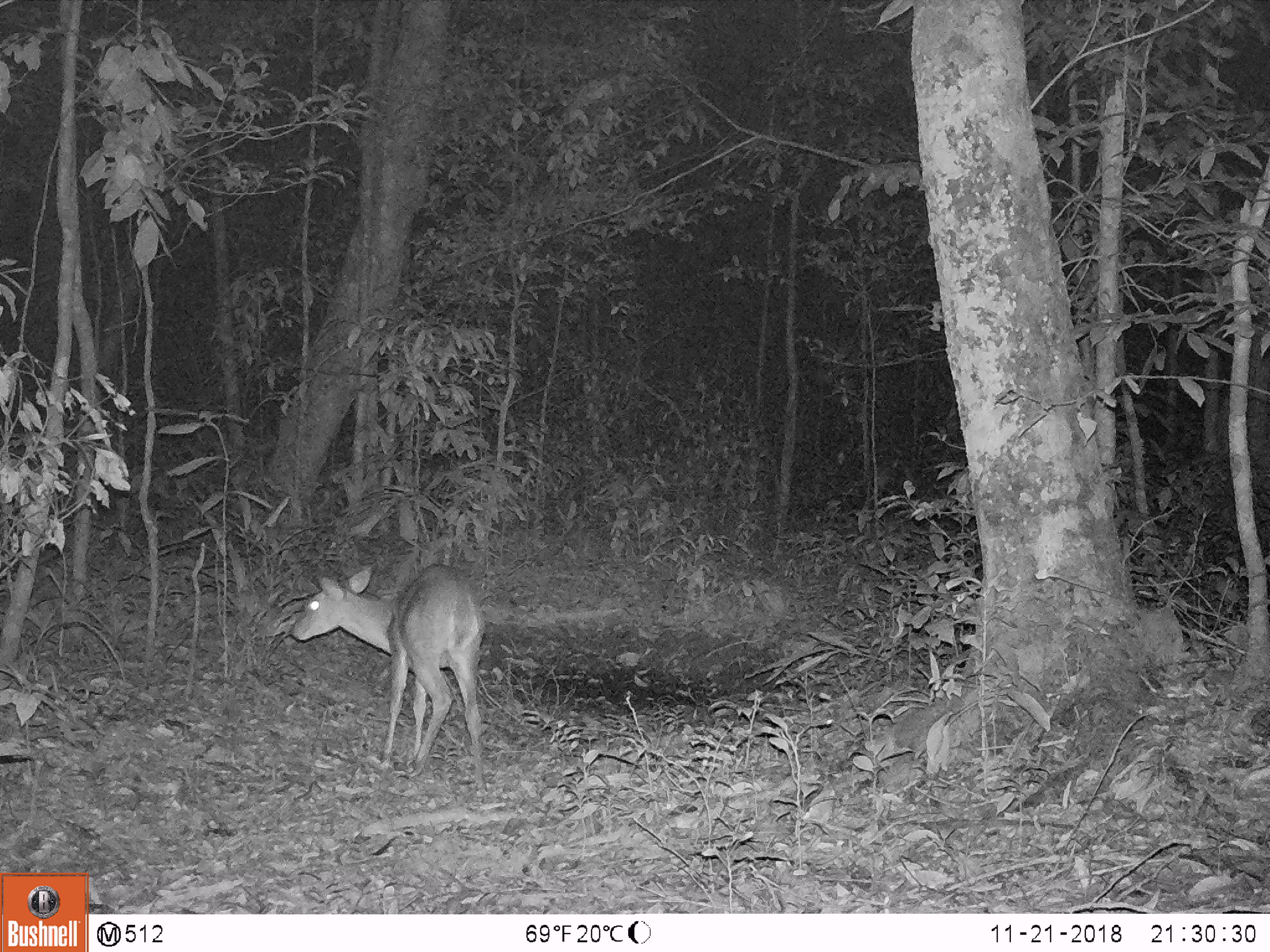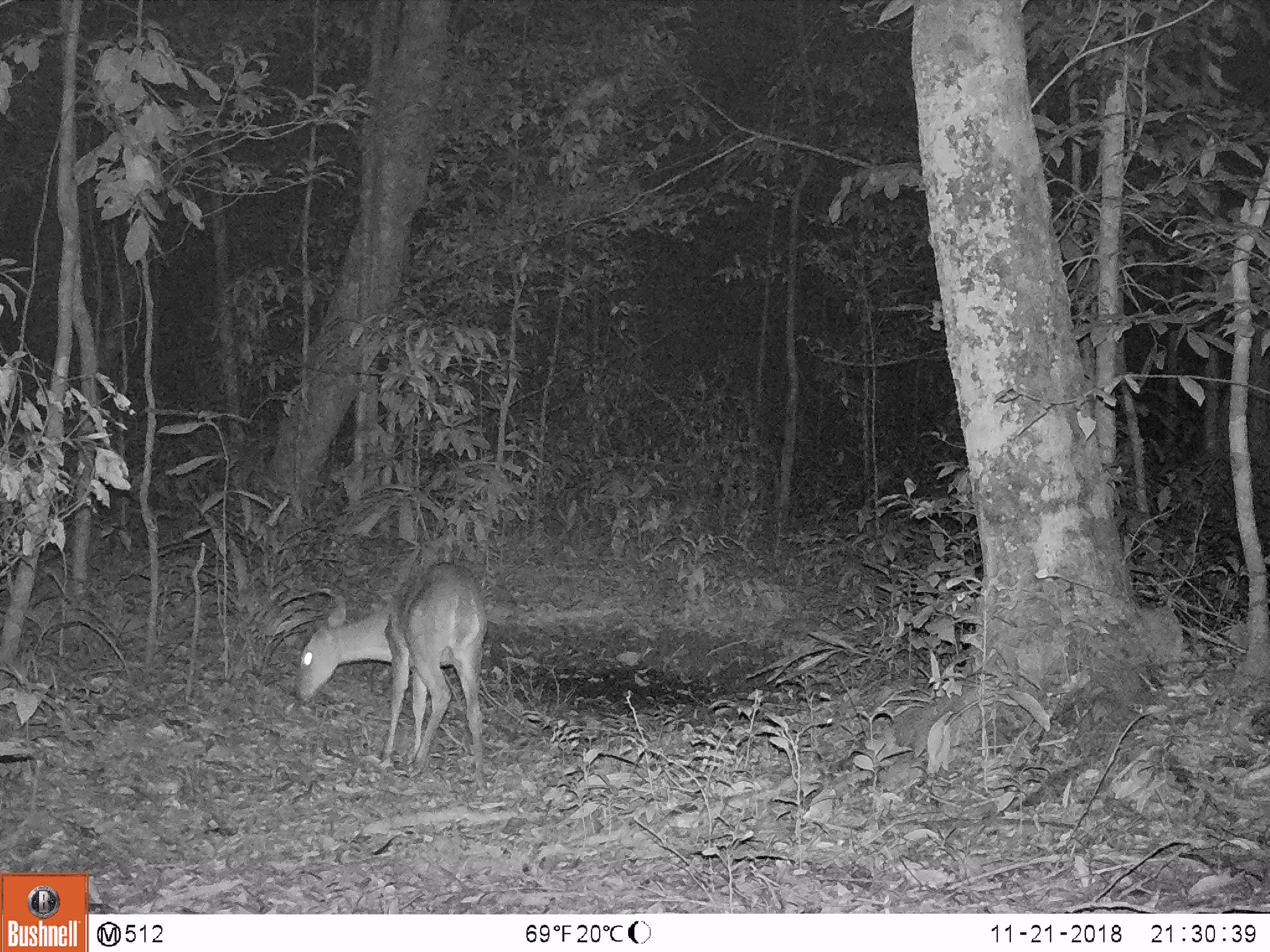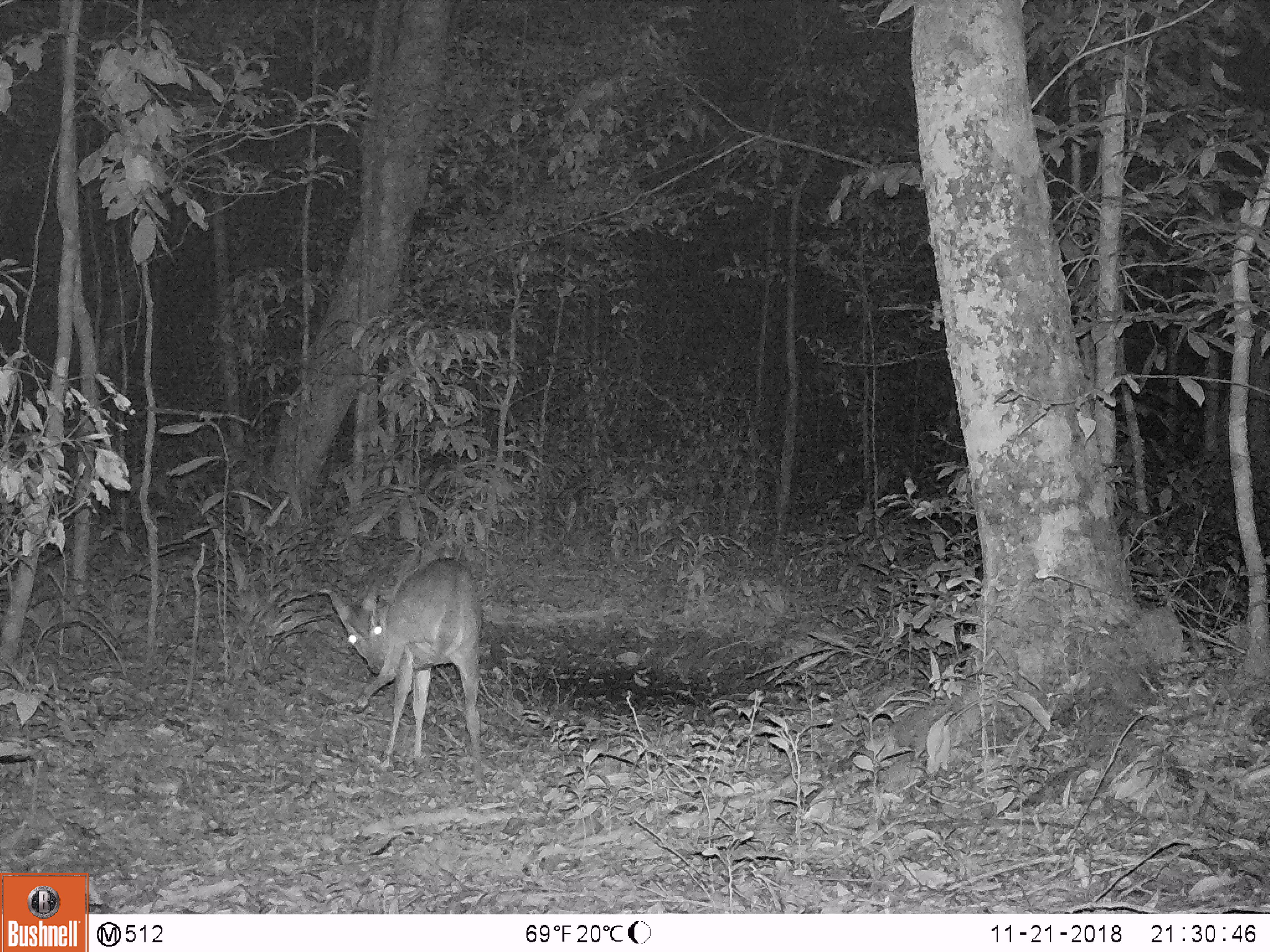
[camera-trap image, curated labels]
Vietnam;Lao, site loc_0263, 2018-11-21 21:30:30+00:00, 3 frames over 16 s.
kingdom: Animalia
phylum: Chordata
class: Mammalia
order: Artiodactyla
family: Cervidae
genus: Muntiacus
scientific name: Muntiacus vuquangensis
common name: large-antlered muntjac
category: large antlered muntjac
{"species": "large antlered muntjac (large-antlered muntjac) (Muntiacus vuquangensis)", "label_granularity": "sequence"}